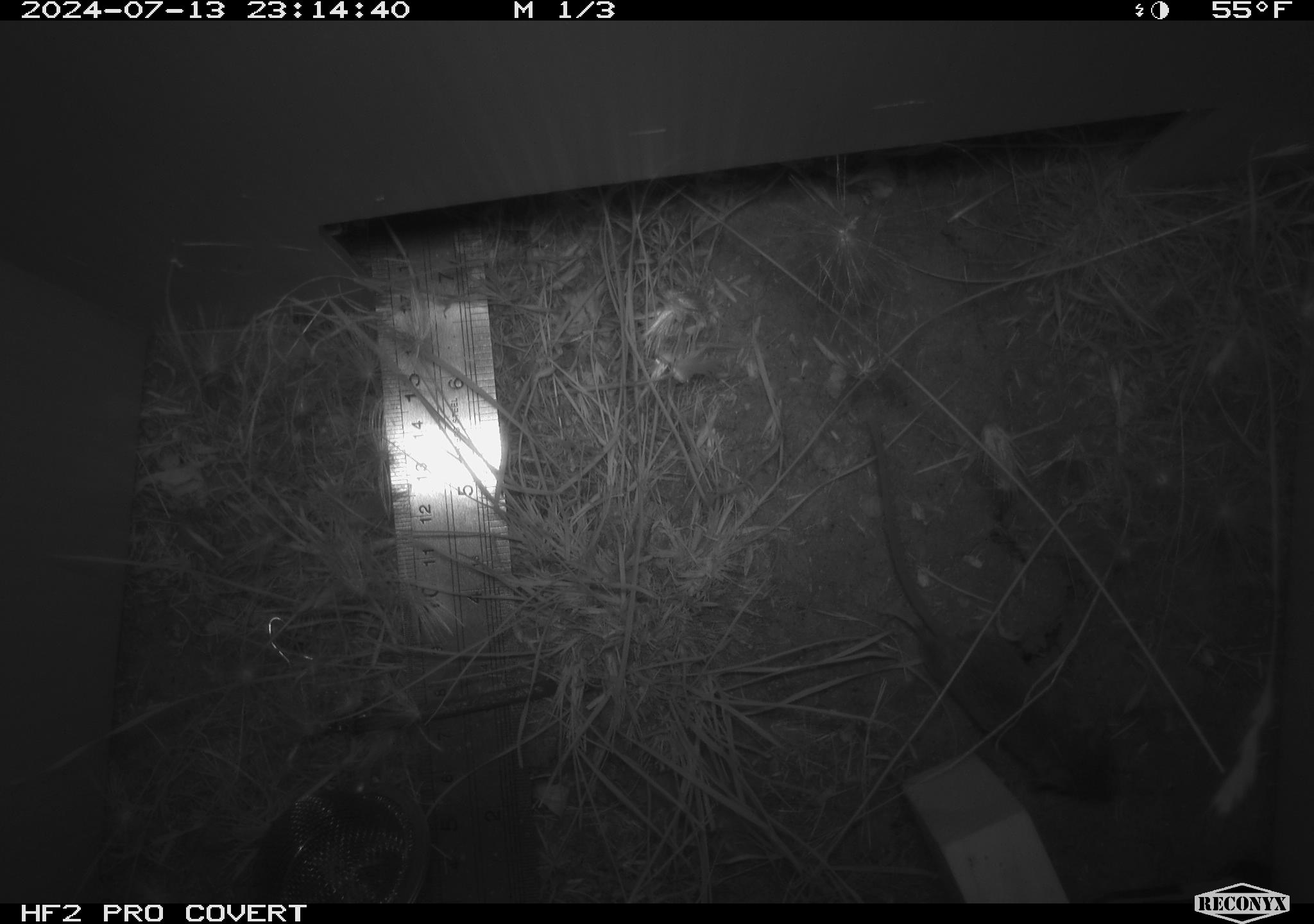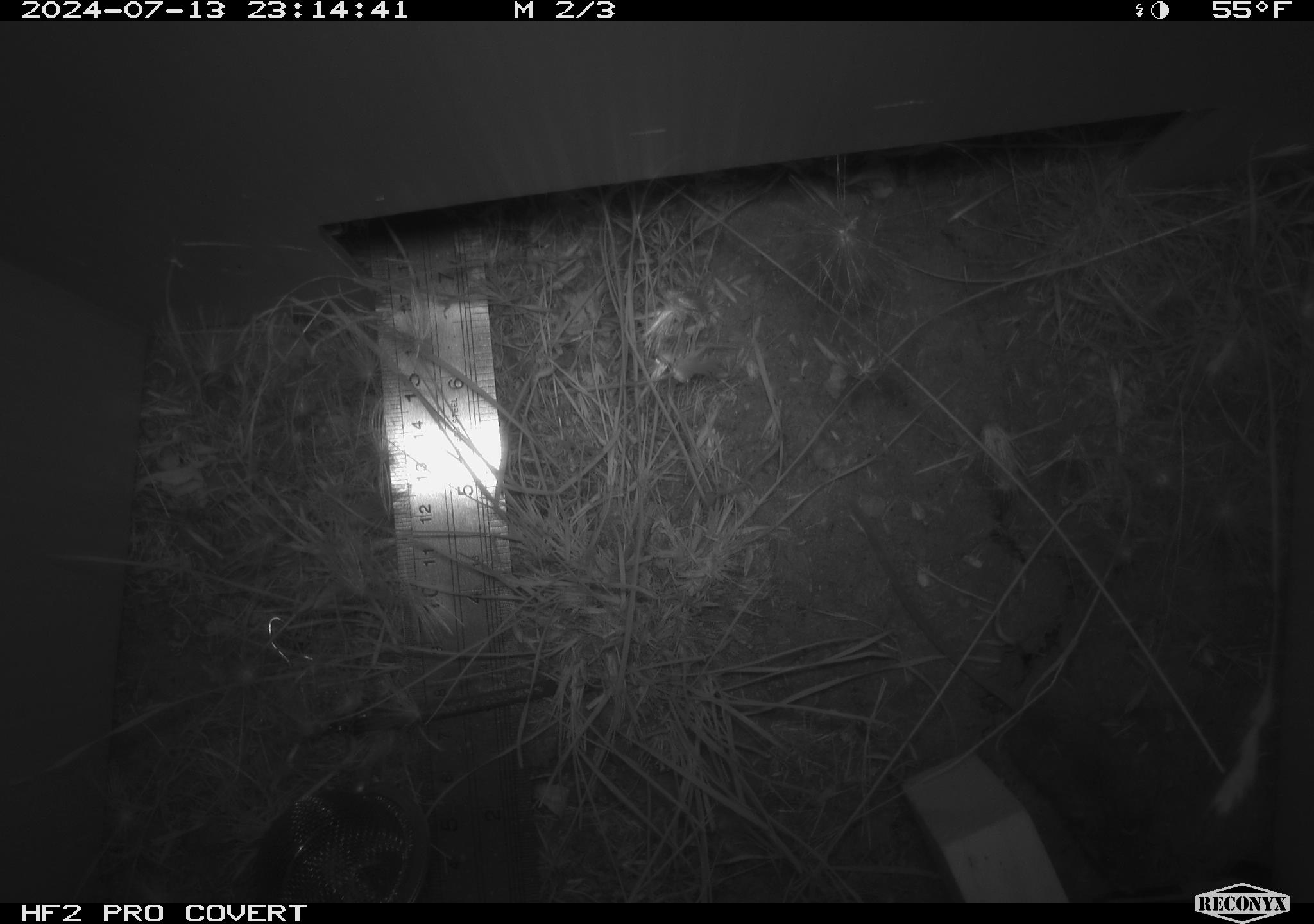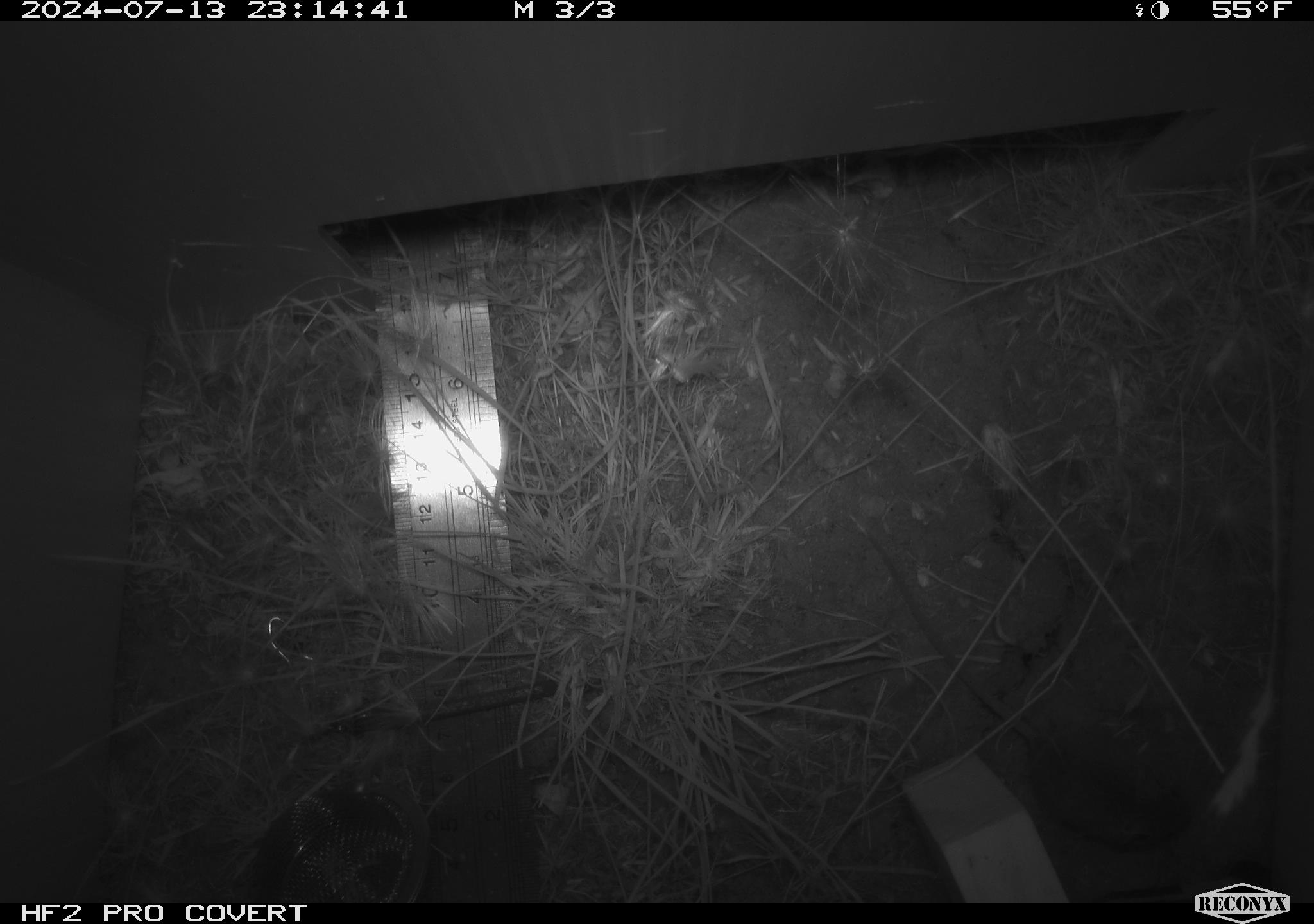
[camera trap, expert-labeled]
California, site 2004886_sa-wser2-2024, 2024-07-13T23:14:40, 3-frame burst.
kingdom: Animalia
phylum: Chordata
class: Mammalia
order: Rodentia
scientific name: Rodentia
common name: mouse species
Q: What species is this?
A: Mouse species (Rodentia).